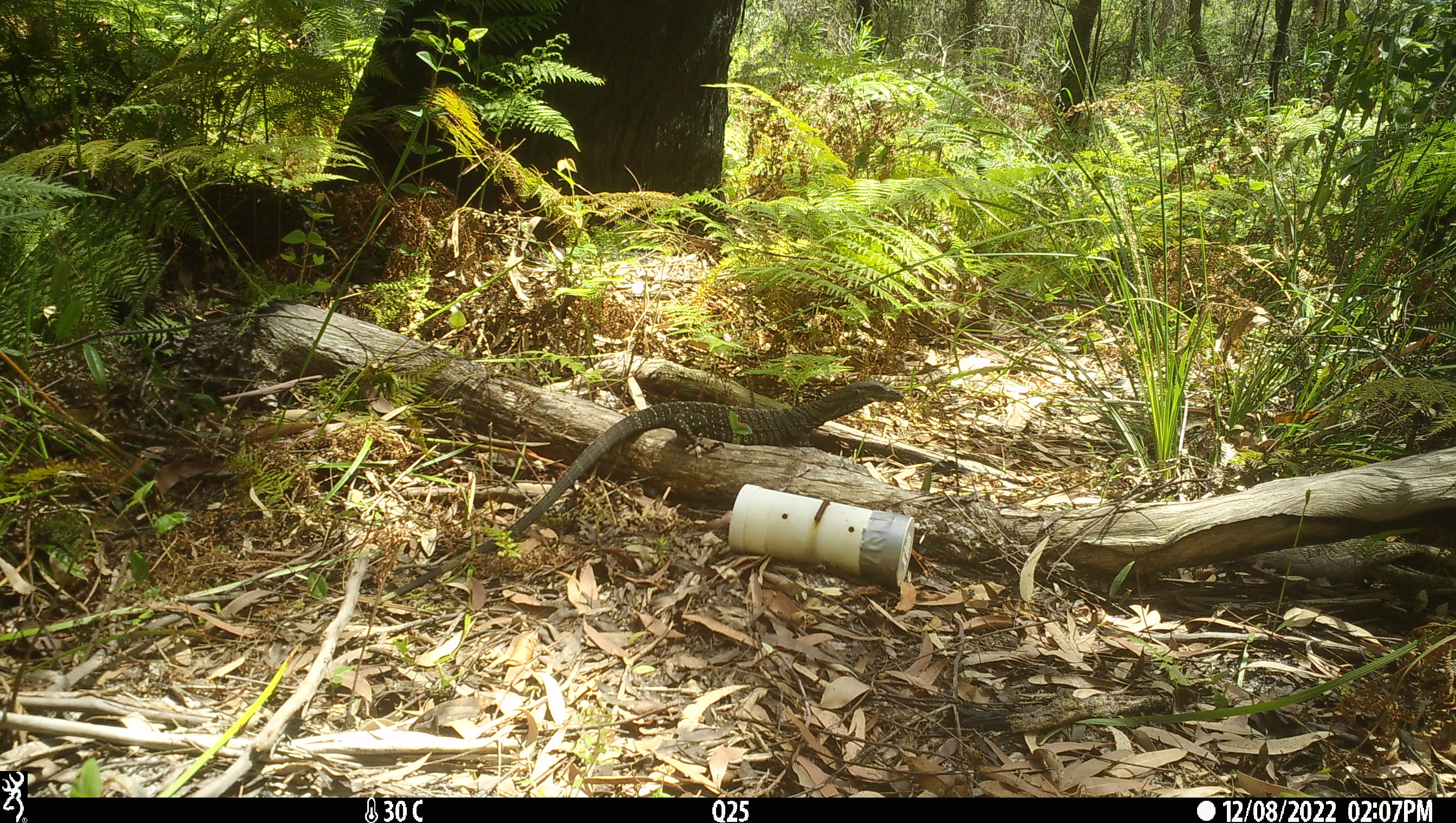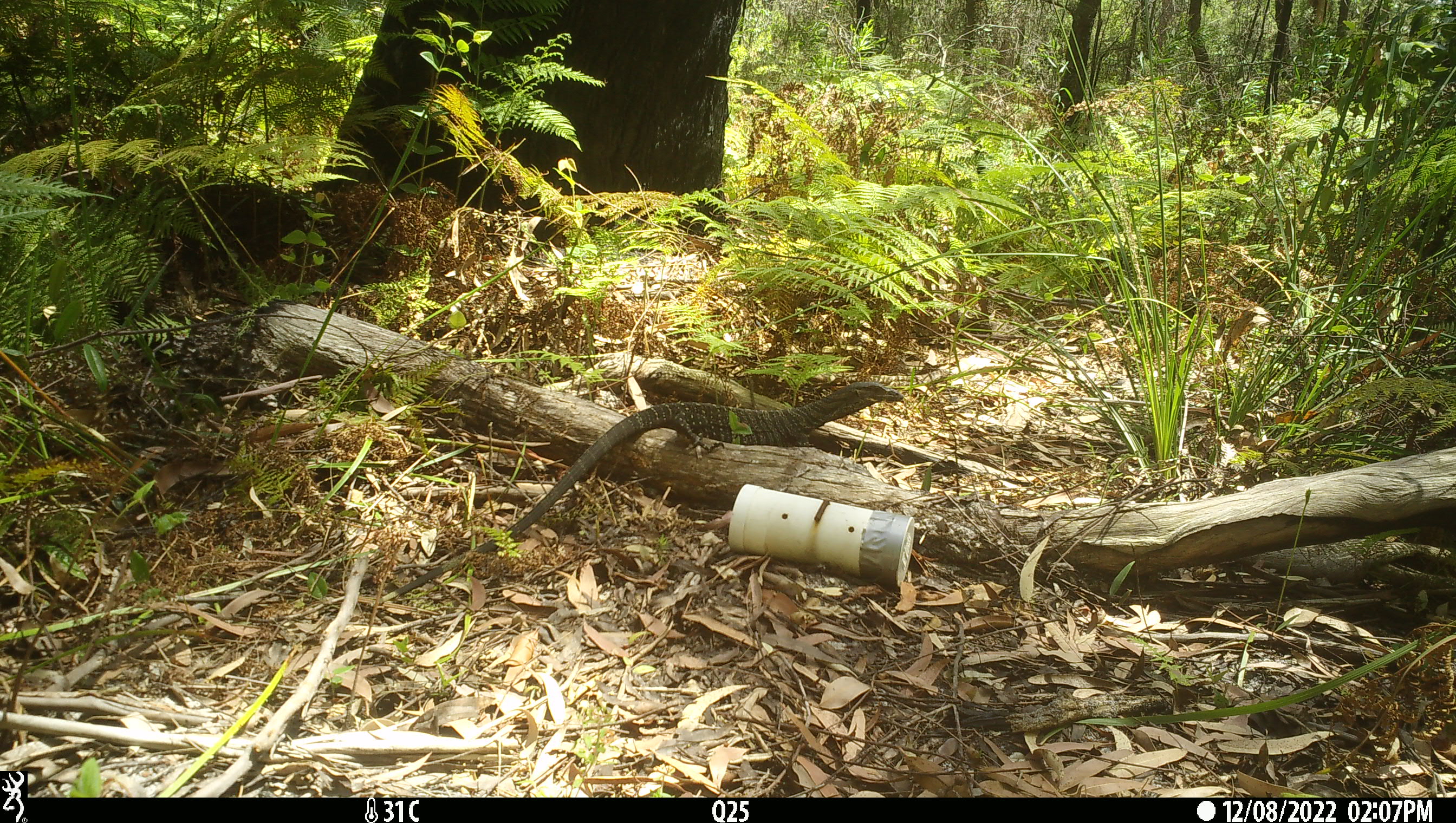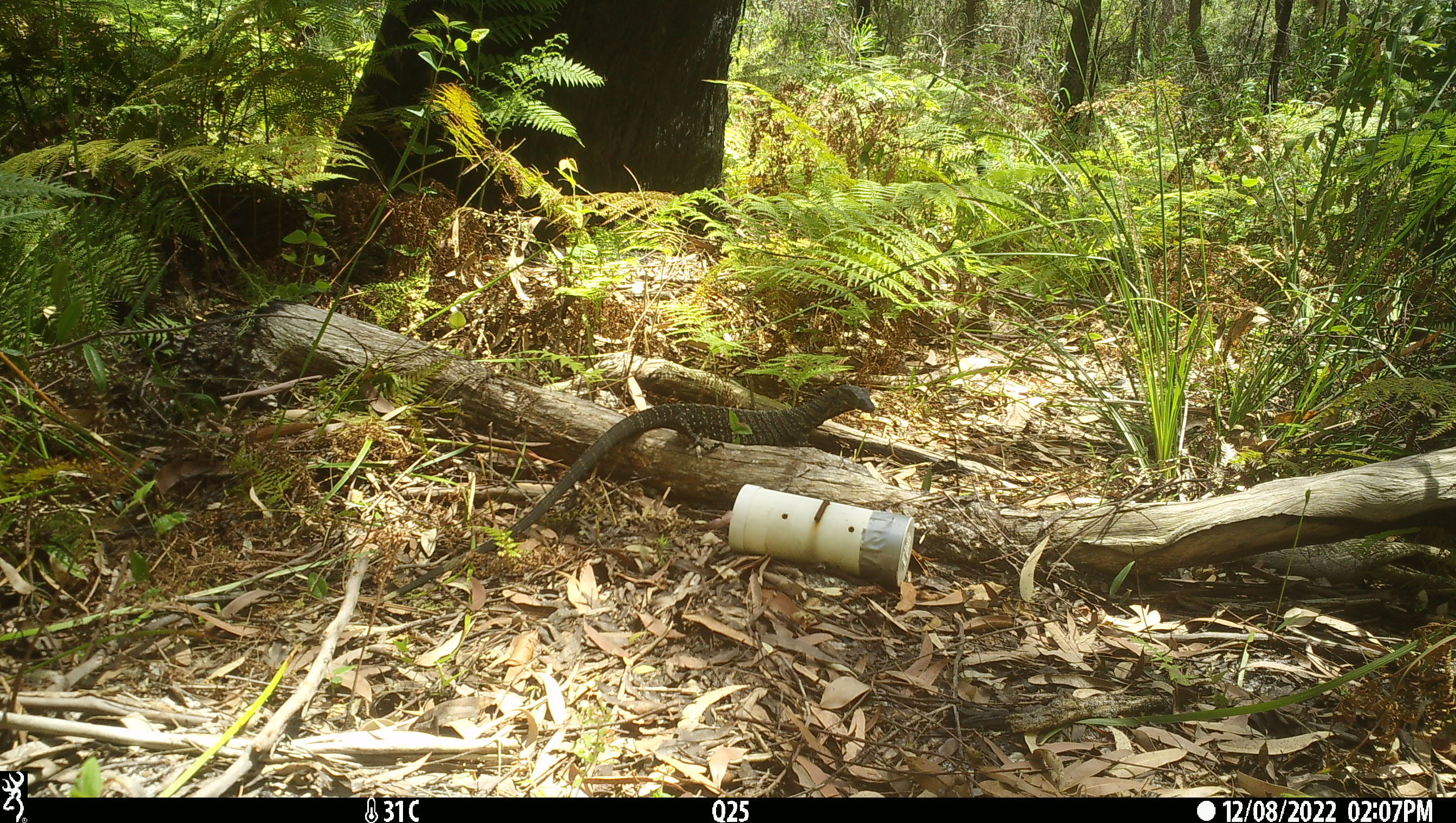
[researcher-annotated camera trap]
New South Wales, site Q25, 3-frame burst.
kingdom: Animalia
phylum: Chordata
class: Reptilia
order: Squamata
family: Varanidae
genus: Varanus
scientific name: Varanus varius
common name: lace monitor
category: goanna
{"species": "goanna (lace monitor) (Varanus varius)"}